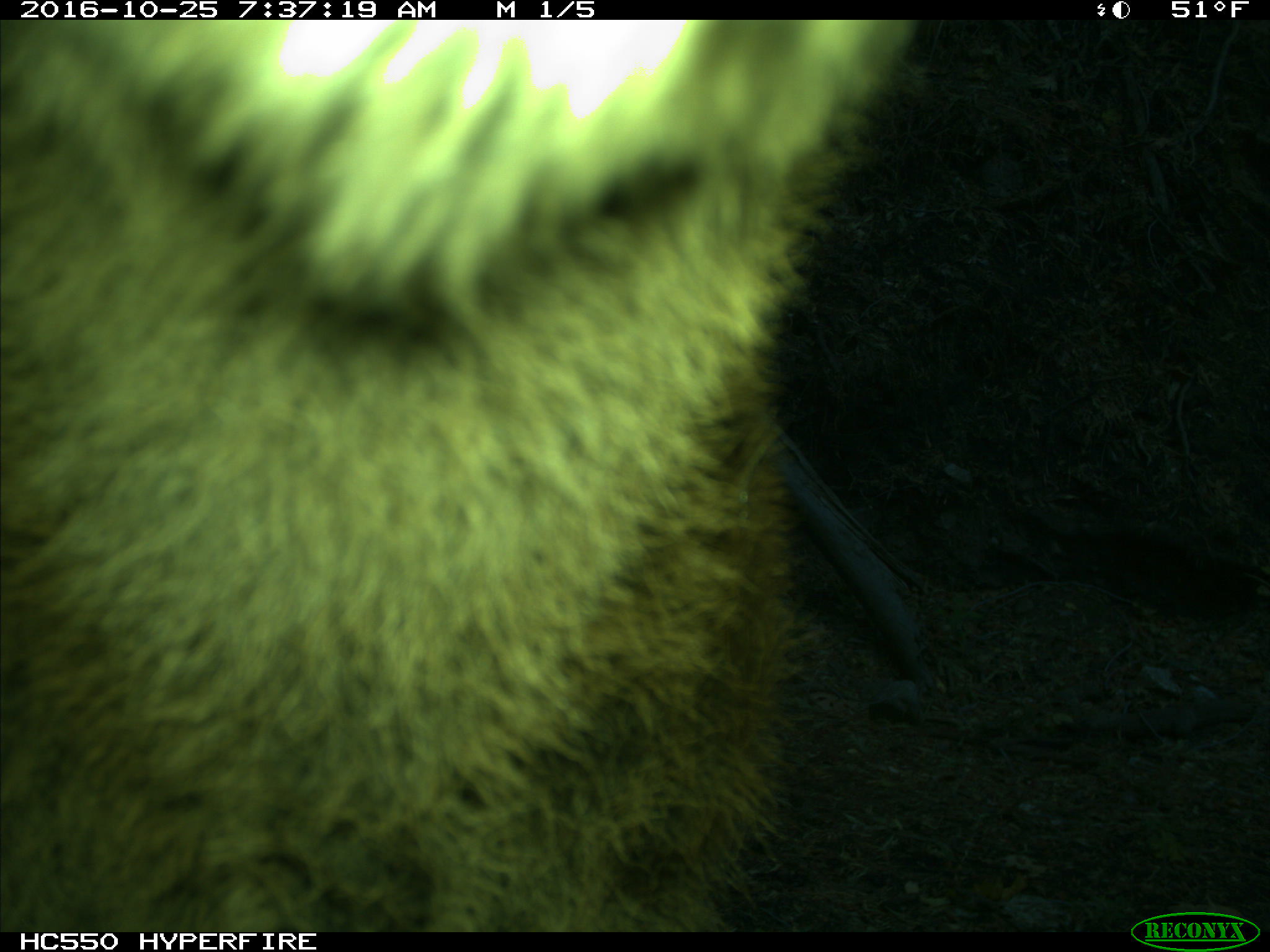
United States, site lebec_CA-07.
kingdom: Animalia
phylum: Chordata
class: Mammalia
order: Artiodactyla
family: Bovidae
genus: Bos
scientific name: Bos taurus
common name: domestic cow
Bos taurus (domestic cow).